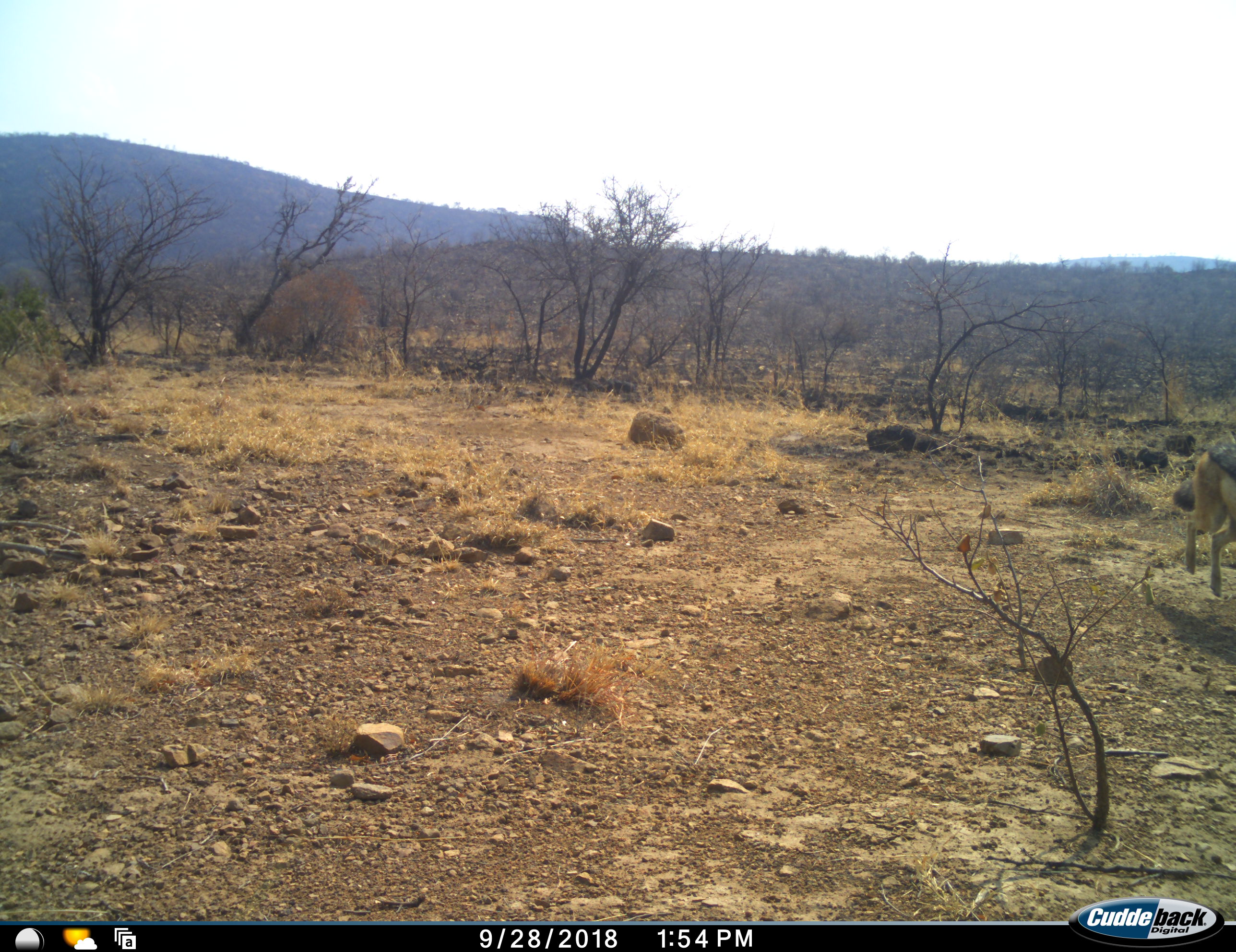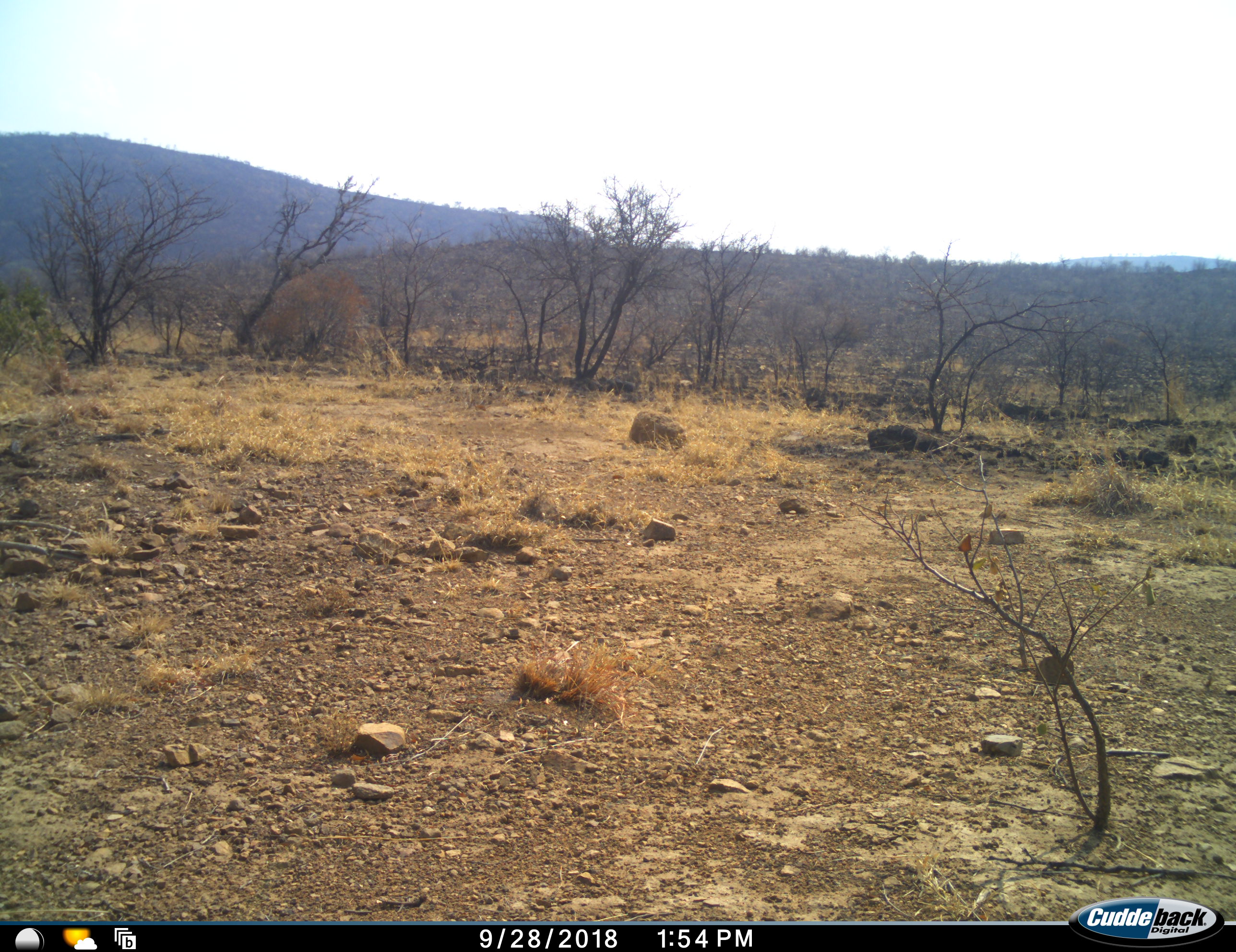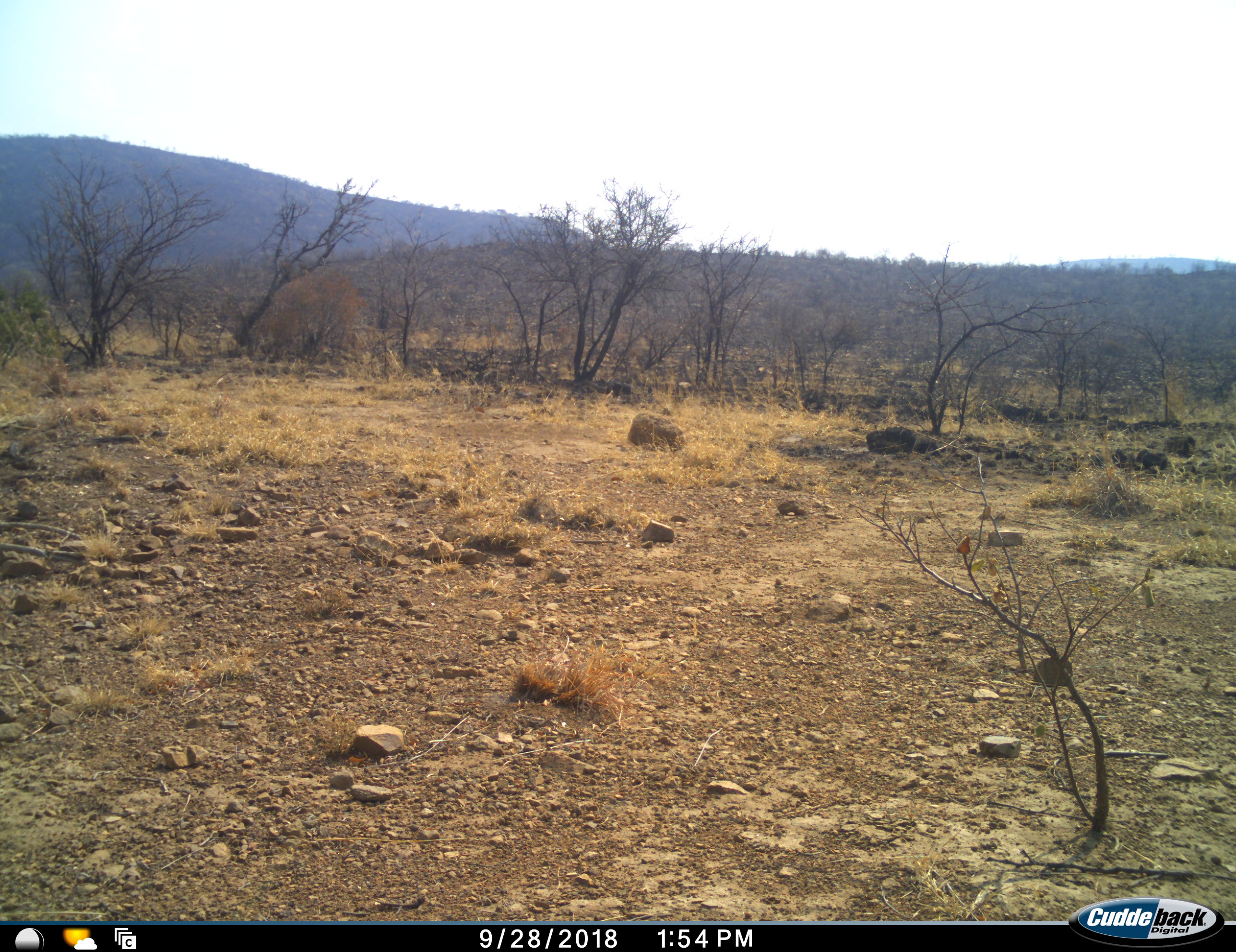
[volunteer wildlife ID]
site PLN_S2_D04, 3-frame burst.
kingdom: Animalia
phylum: Chordata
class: Mammalia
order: Carnivora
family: Canidae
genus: Lupulella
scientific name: Lupulella mesomelas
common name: black-backed jackal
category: jackalblackbacked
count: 1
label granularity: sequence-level